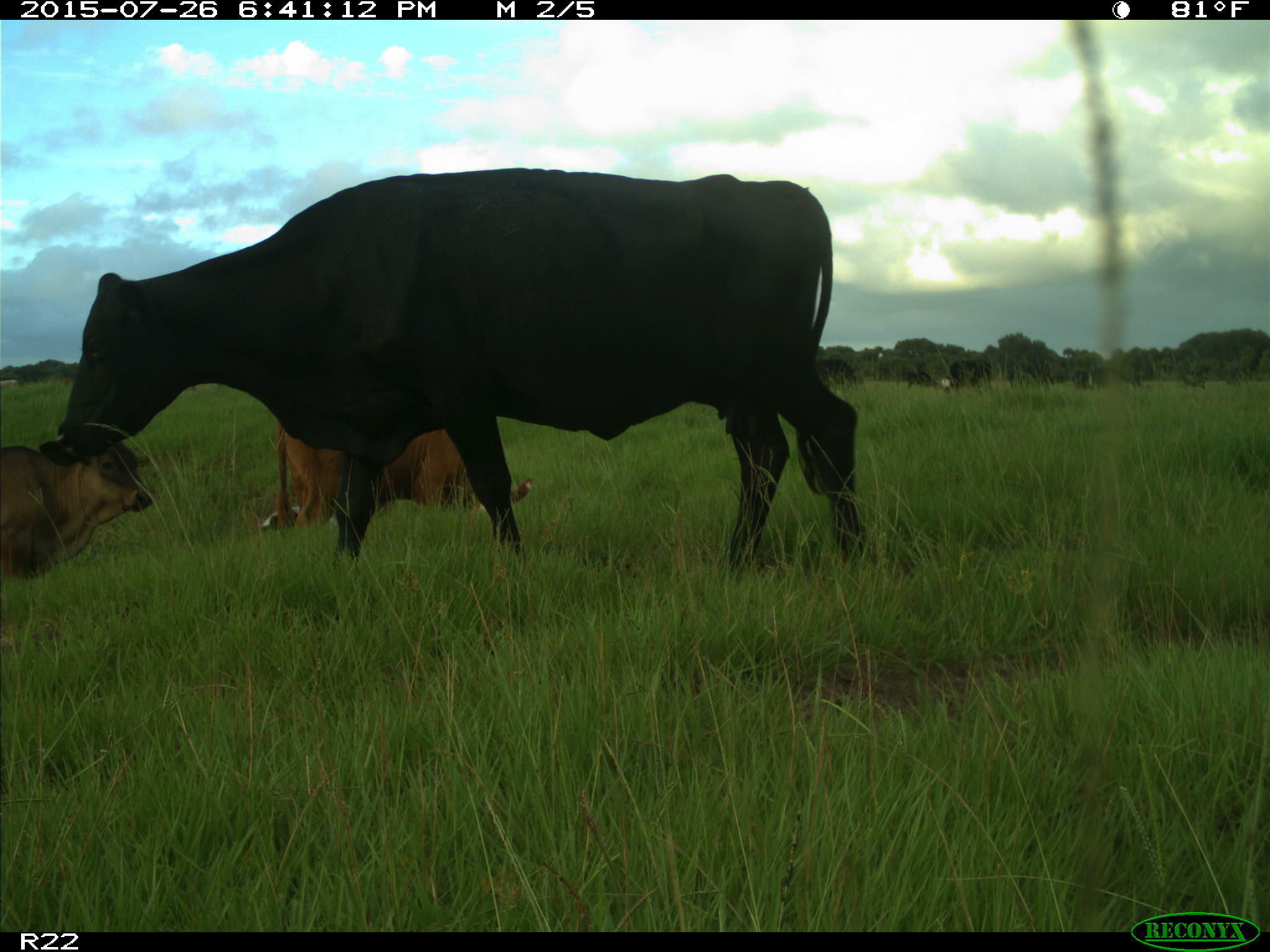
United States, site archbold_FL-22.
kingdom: Animalia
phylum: Chordata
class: Mammalia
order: Artiodactyla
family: Bovidae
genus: Bos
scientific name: Bos taurus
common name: domestic cow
Bos taurus (domestic cow).